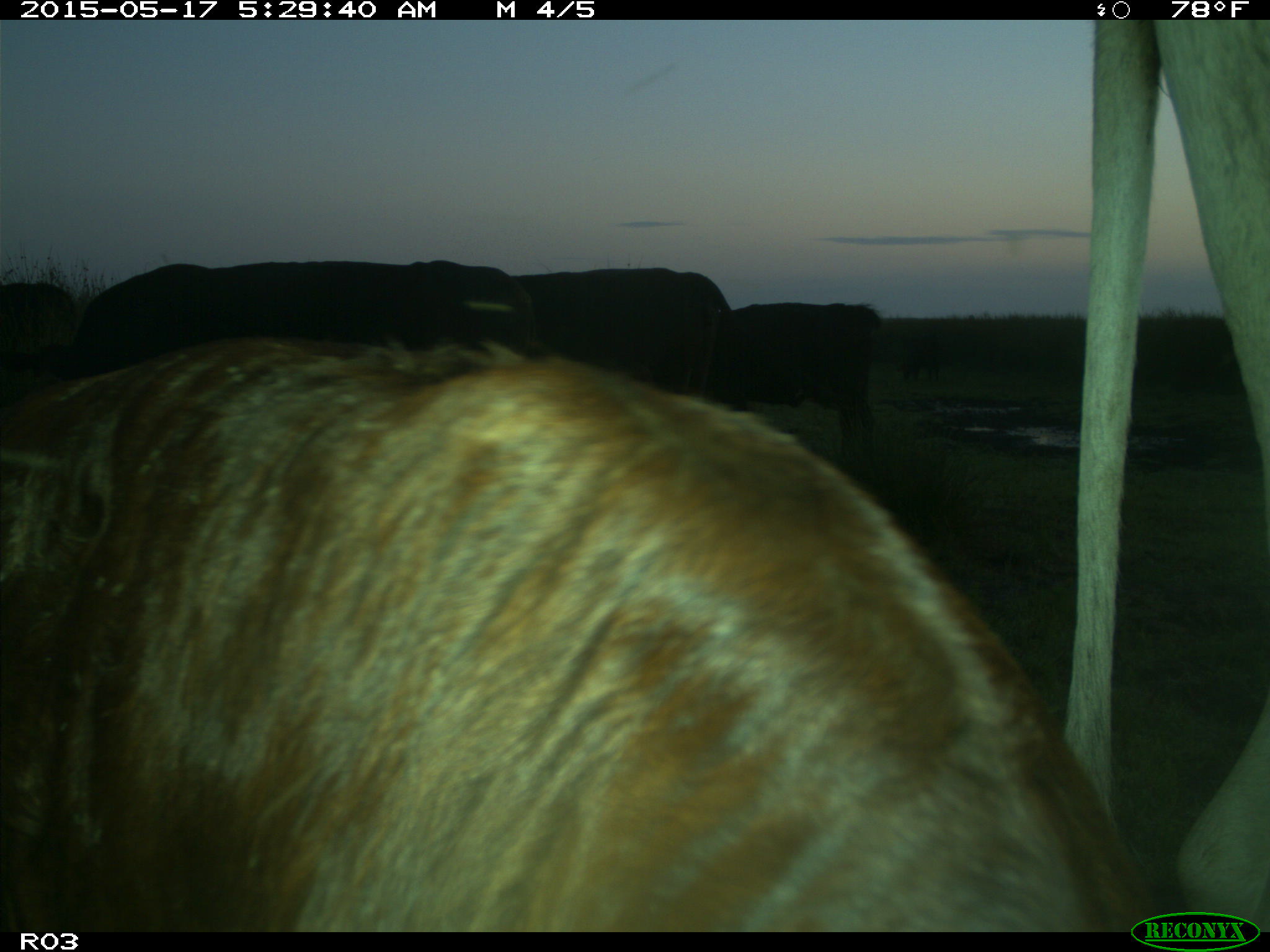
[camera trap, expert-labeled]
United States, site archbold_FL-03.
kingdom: Animalia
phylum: Chordata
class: Mammalia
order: Artiodactyla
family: Bovidae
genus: Bos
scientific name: Bos taurus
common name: domestic cow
Bos taurus (domestic cow).